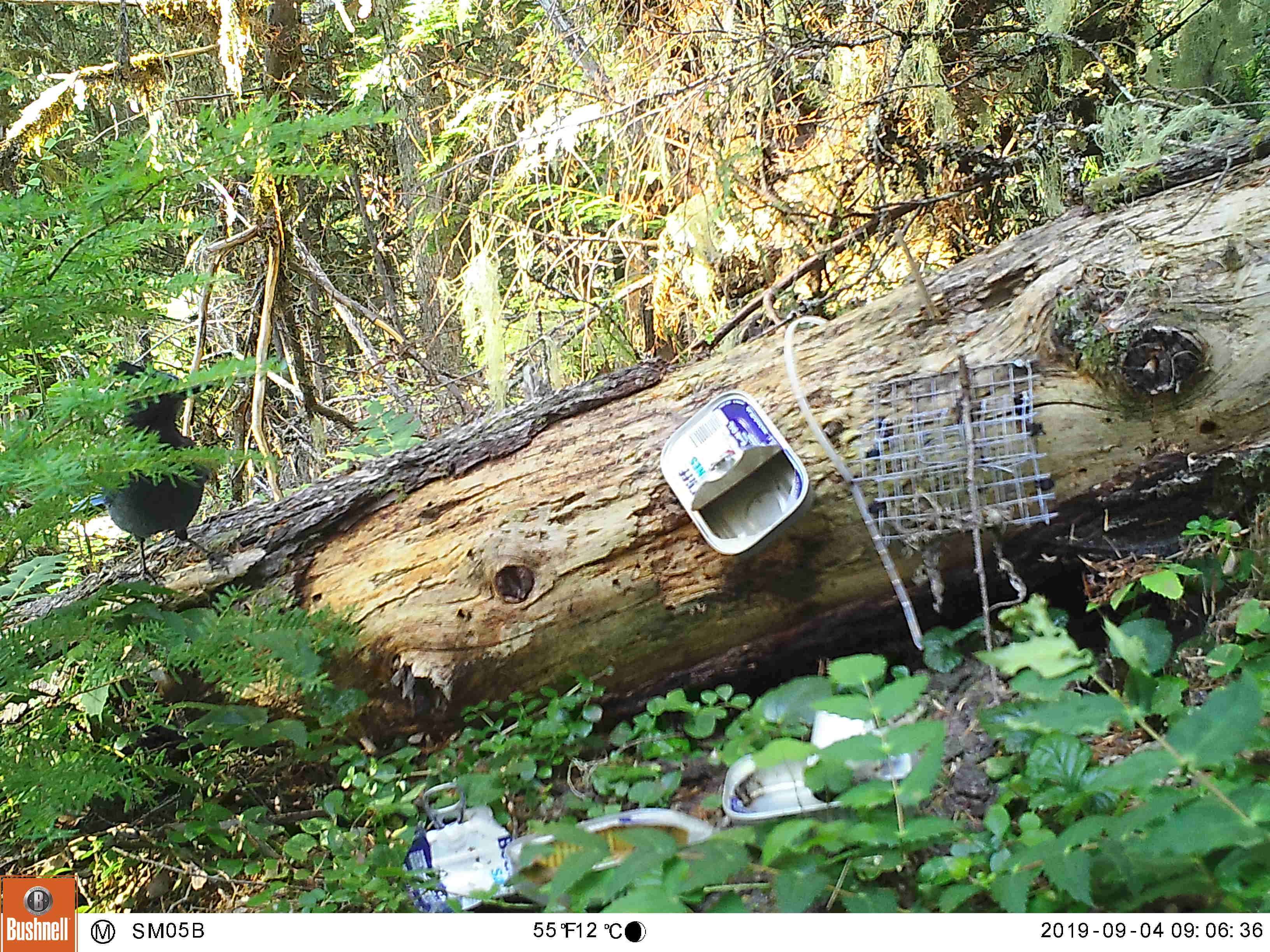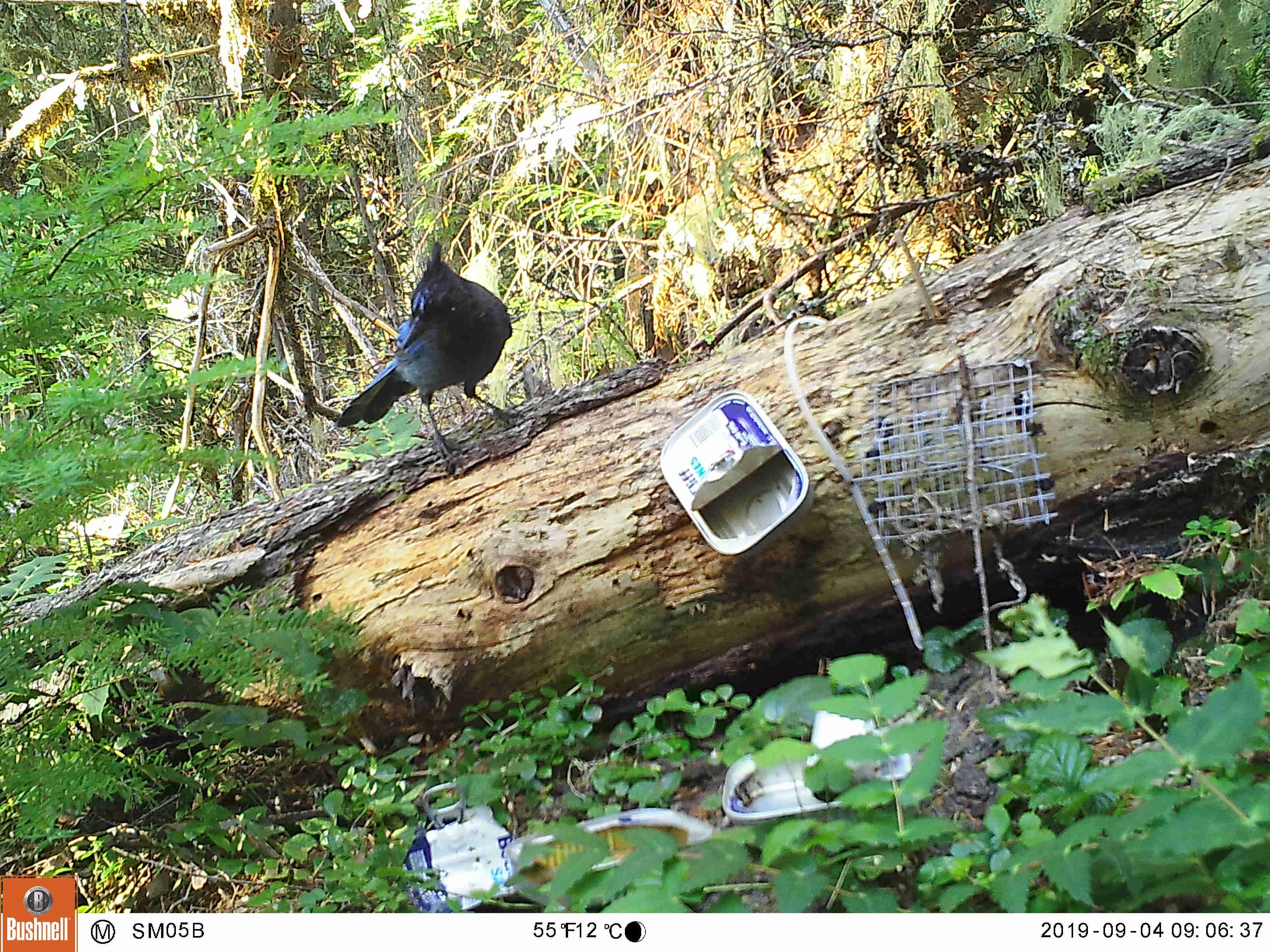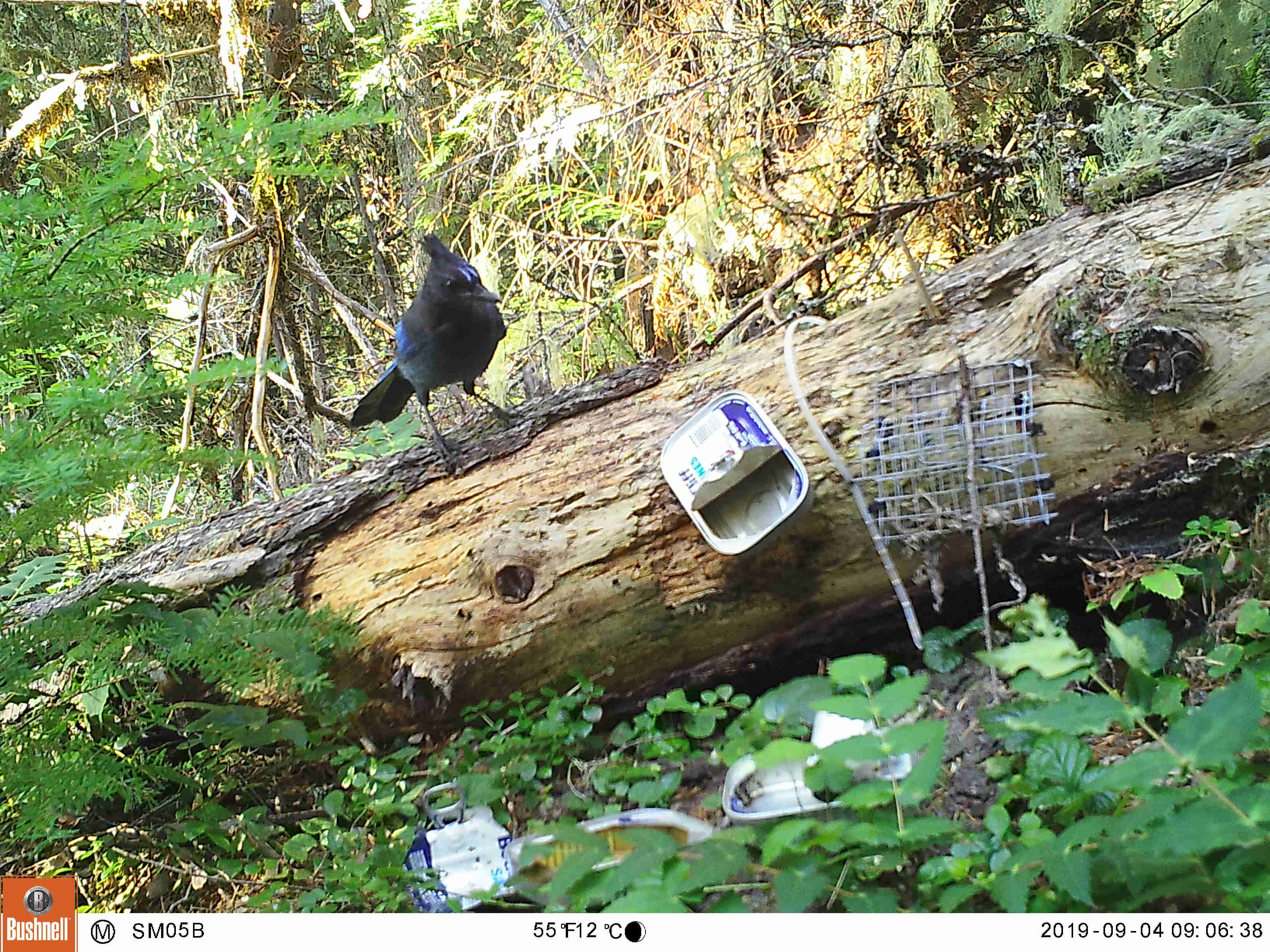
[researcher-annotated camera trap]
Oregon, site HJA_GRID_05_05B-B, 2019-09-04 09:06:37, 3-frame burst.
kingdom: Animalia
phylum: Chordata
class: Aves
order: Passeriformes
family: Corvidae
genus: Cyanocitta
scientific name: Cyanocitta stelleri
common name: steller's jay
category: stellers jay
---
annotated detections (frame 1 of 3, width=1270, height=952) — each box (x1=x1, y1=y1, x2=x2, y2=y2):
stellers jay: (x1=56, y1=347, x2=260, y2=591)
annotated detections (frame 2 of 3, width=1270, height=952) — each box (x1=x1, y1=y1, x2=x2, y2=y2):
stellers jay: (x1=339, y1=232, x2=519, y2=493)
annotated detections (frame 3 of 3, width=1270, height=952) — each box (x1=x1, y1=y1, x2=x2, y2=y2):
stellers jay: (x1=340, y1=225, x2=532, y2=492)